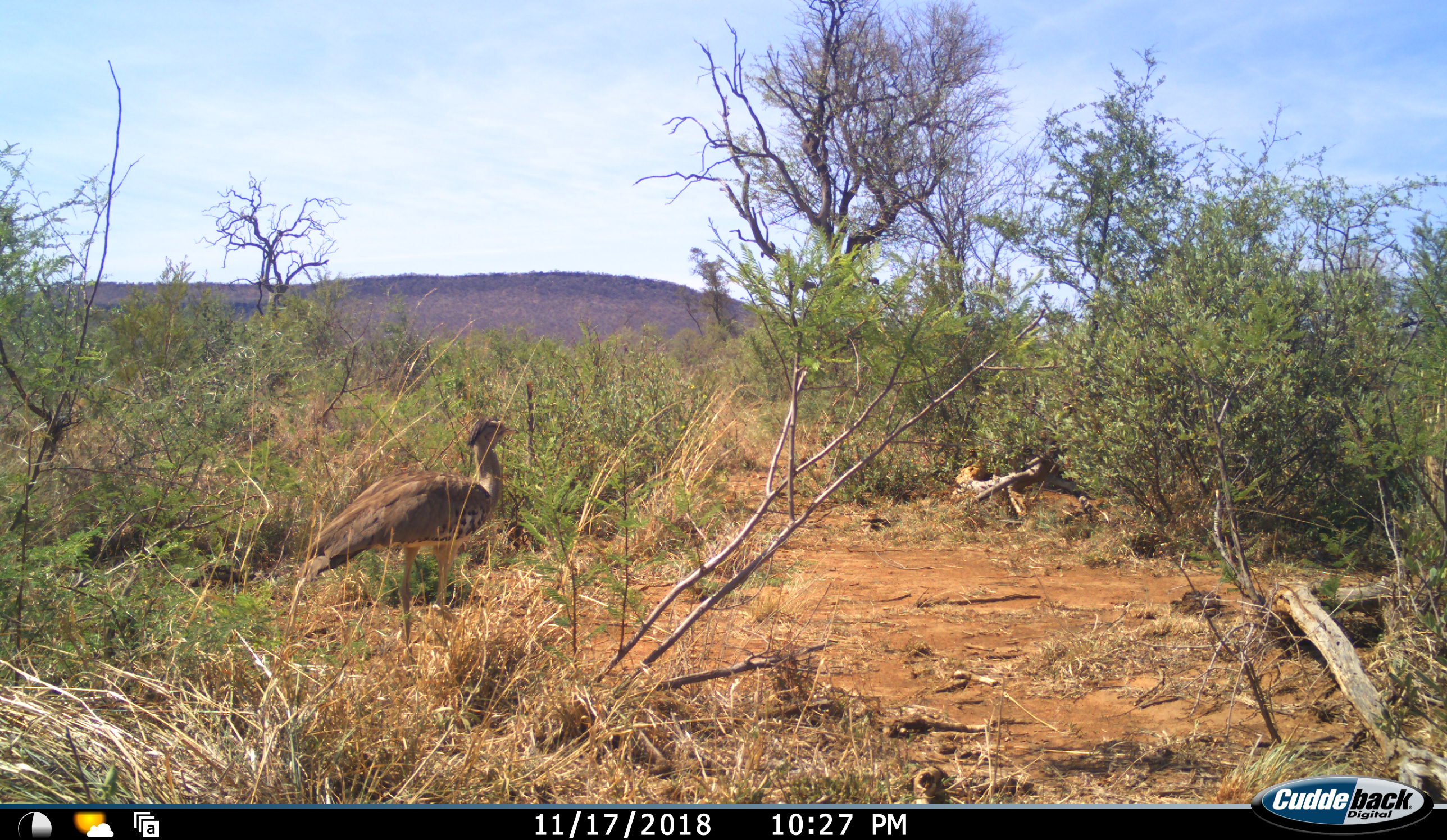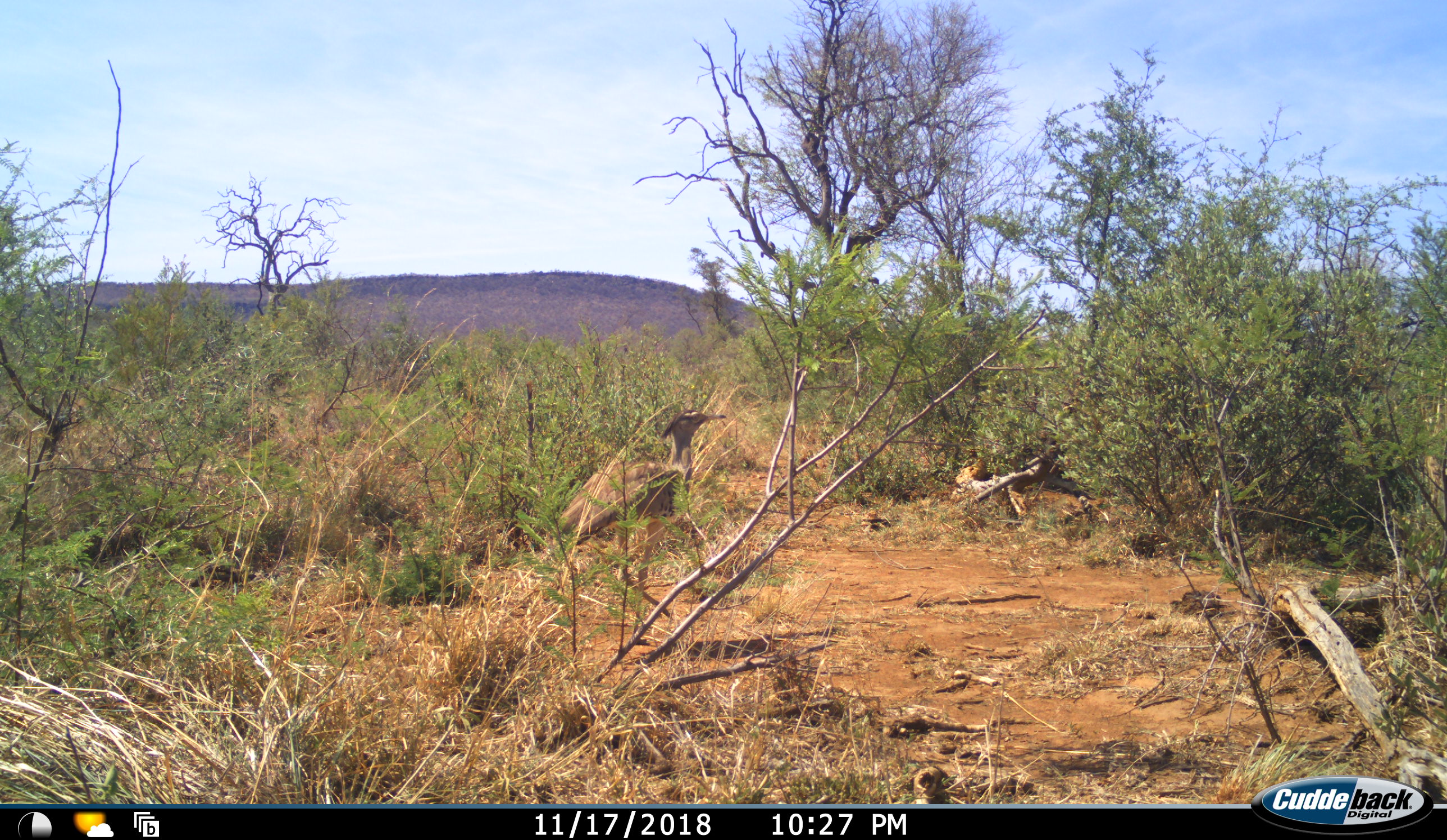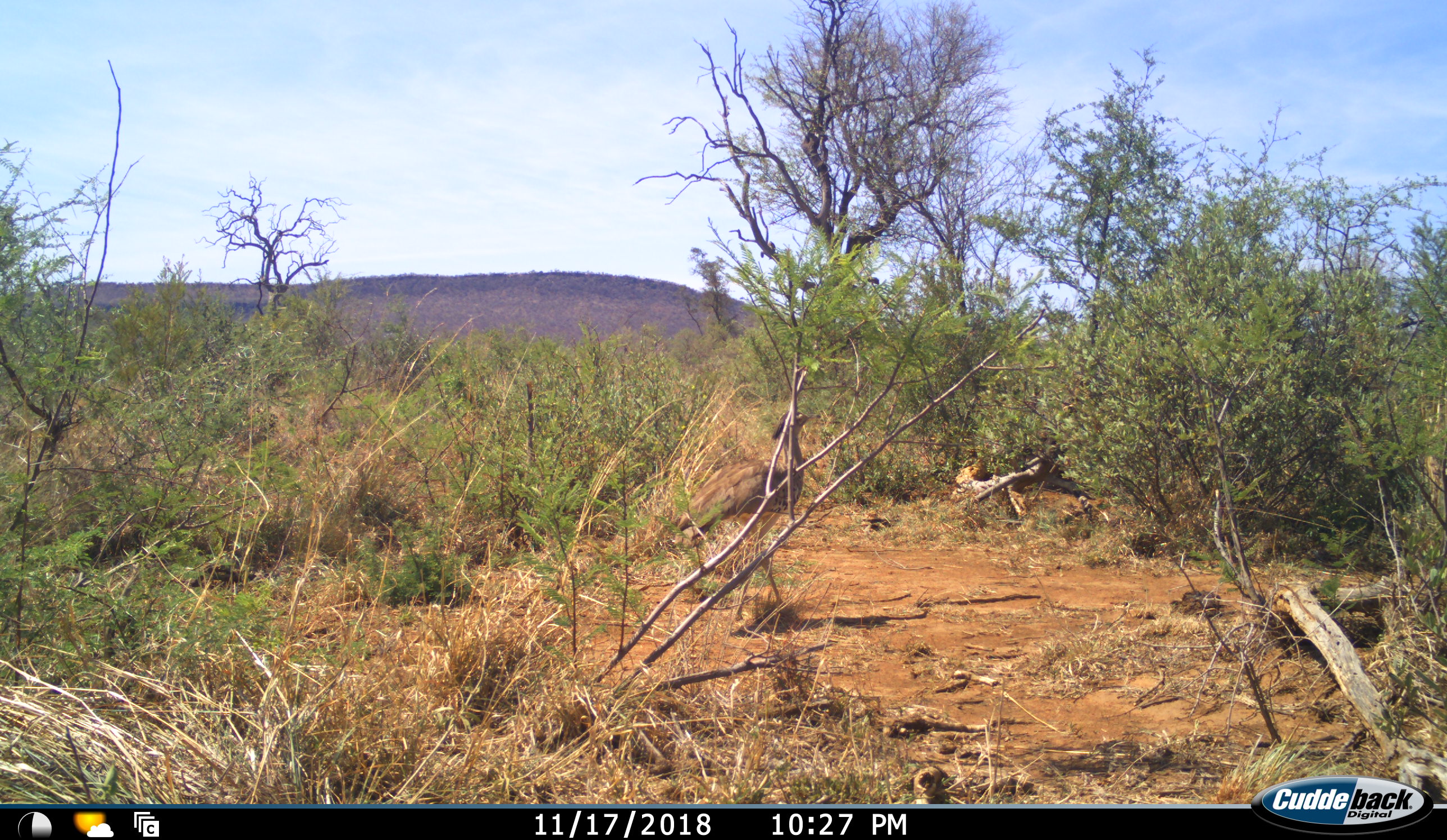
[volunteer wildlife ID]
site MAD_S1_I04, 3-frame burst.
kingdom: Animalia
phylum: Chordata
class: Aves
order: Otidiformes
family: Otididae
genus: Ardeotis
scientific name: Ardeotis kori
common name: kori bustard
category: bustardkori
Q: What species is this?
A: Bustardkori (kori bustard) (Ardeotis kori).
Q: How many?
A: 1.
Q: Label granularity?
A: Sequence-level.